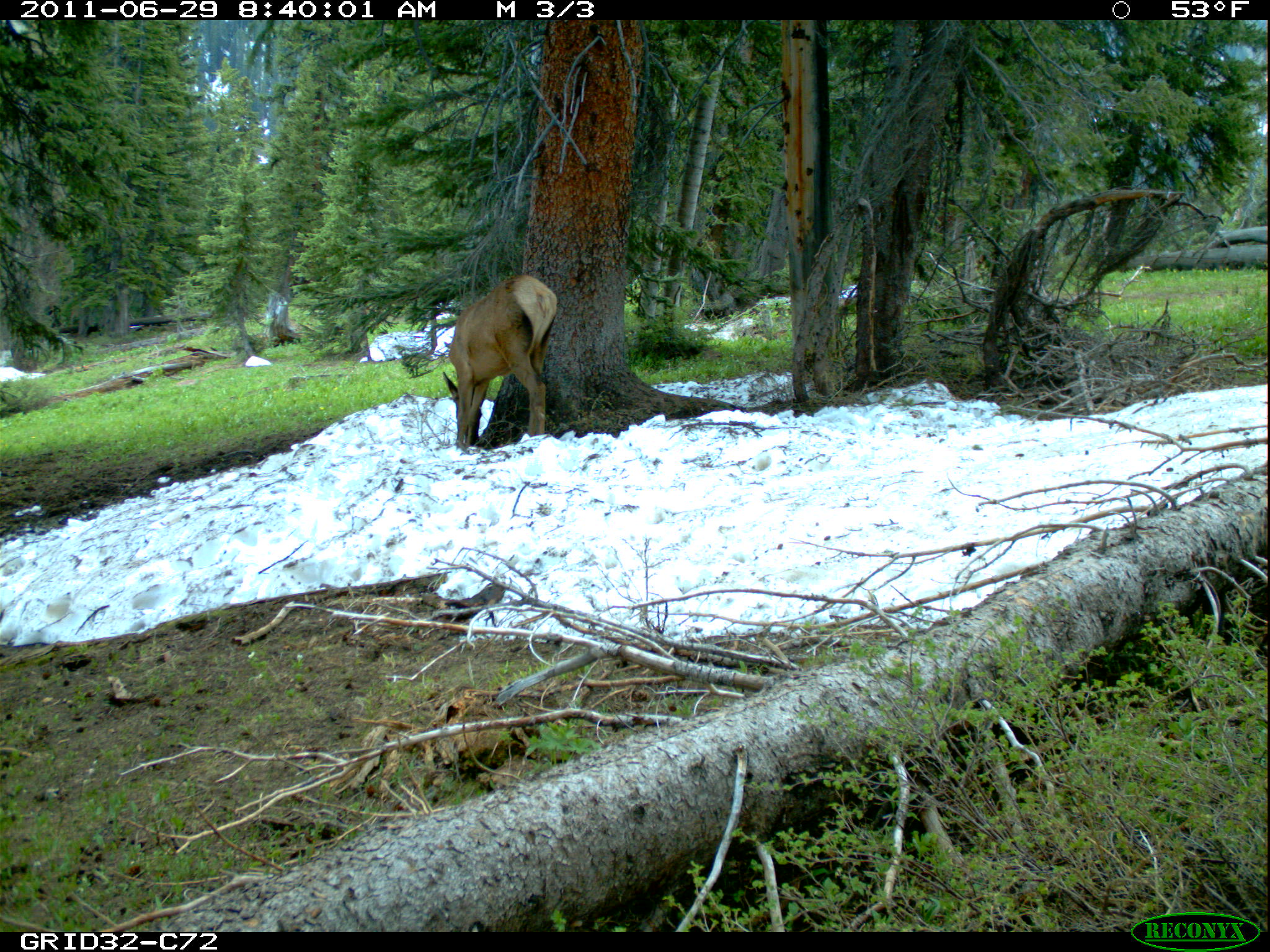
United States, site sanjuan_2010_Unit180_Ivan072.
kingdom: Animalia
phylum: Chordata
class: Mammalia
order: Artiodactyla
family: Cervidae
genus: Cervus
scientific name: Cervus elaphus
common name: red deer